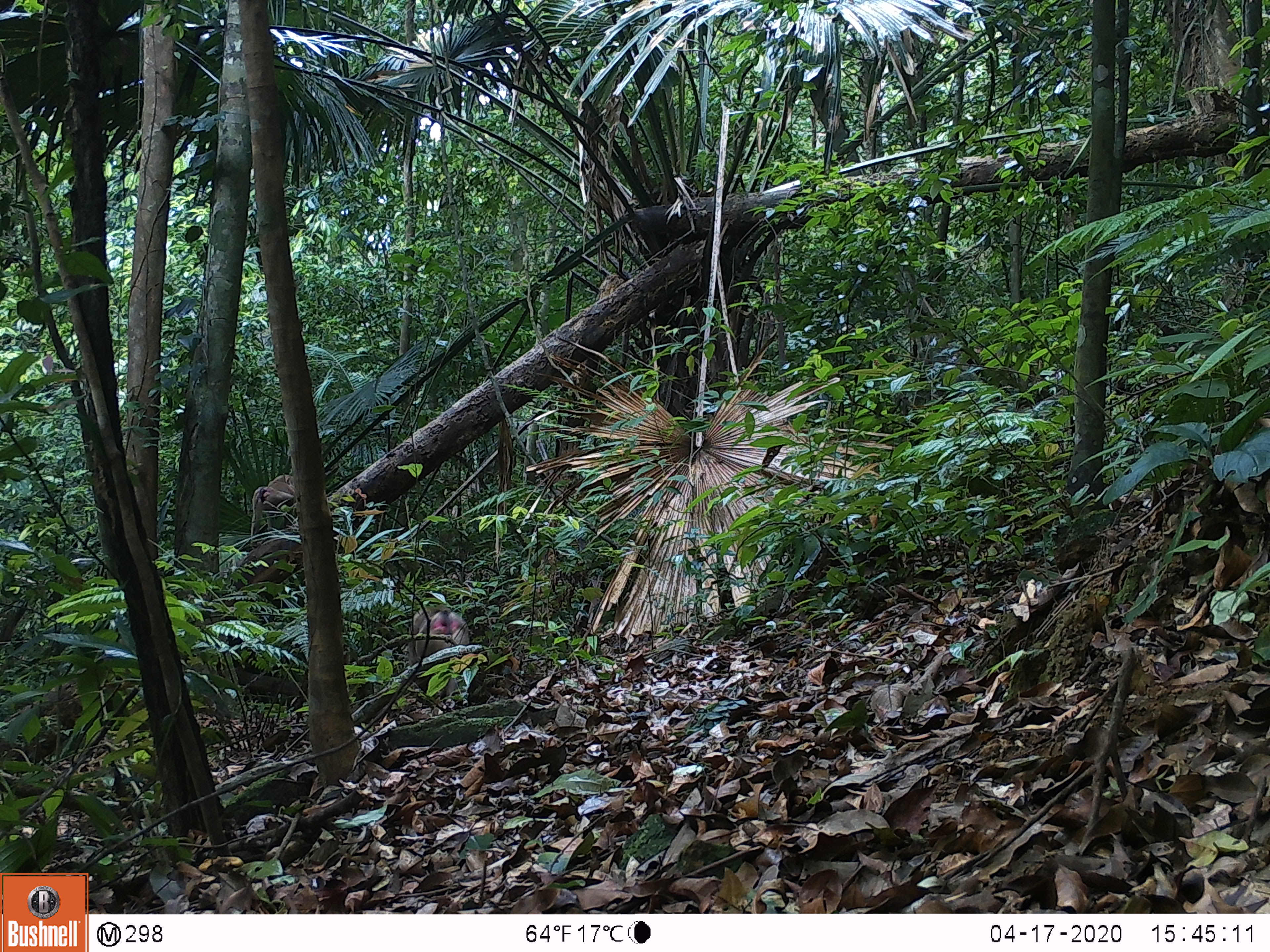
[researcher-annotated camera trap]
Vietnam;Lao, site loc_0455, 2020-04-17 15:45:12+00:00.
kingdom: Animalia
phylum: Chordata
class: Mammalia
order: Primates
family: Cercopithecidae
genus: Macaca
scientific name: Macaca nemestrina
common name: pig-tailed macaque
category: pig tailed macaque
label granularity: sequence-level